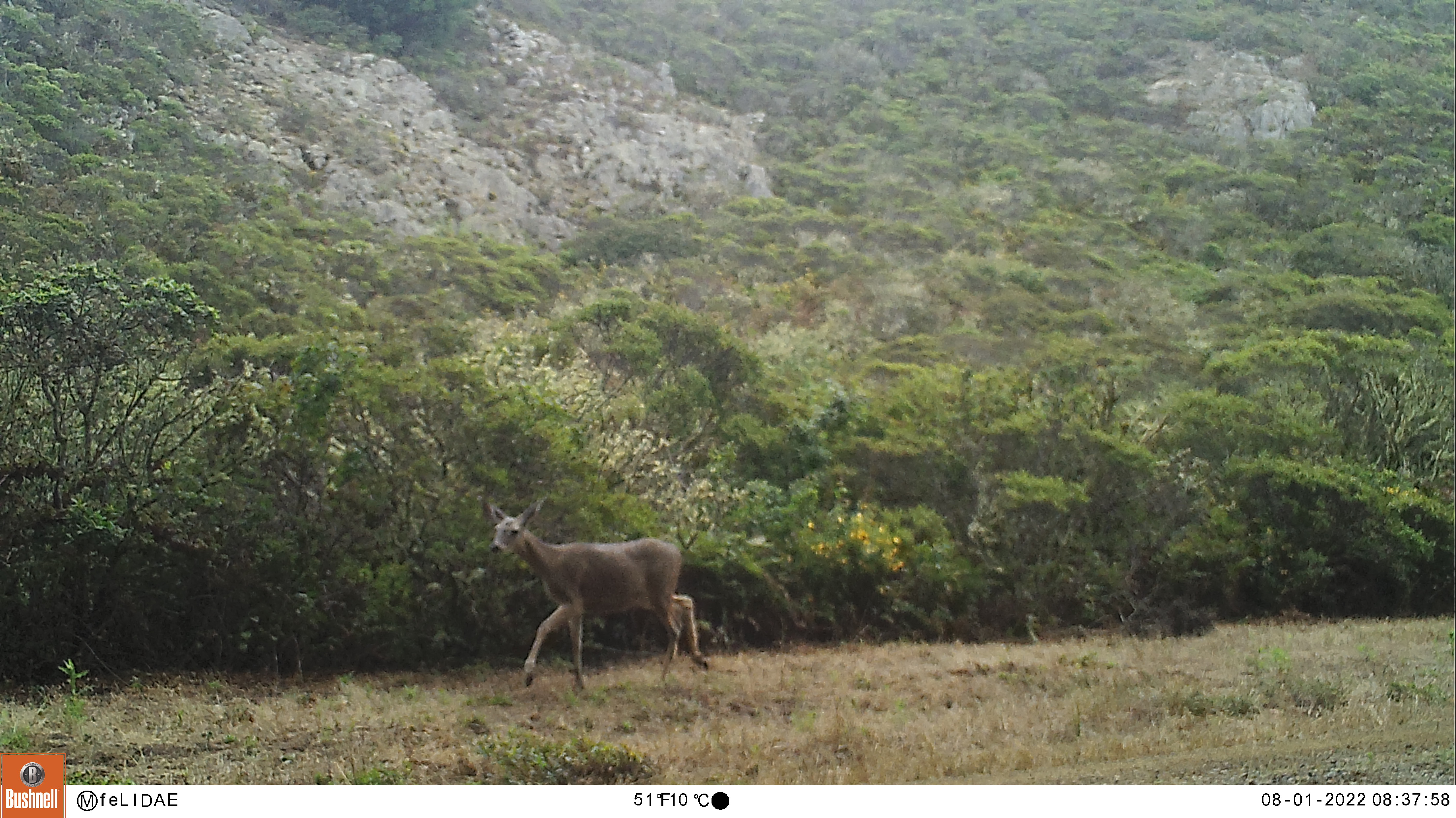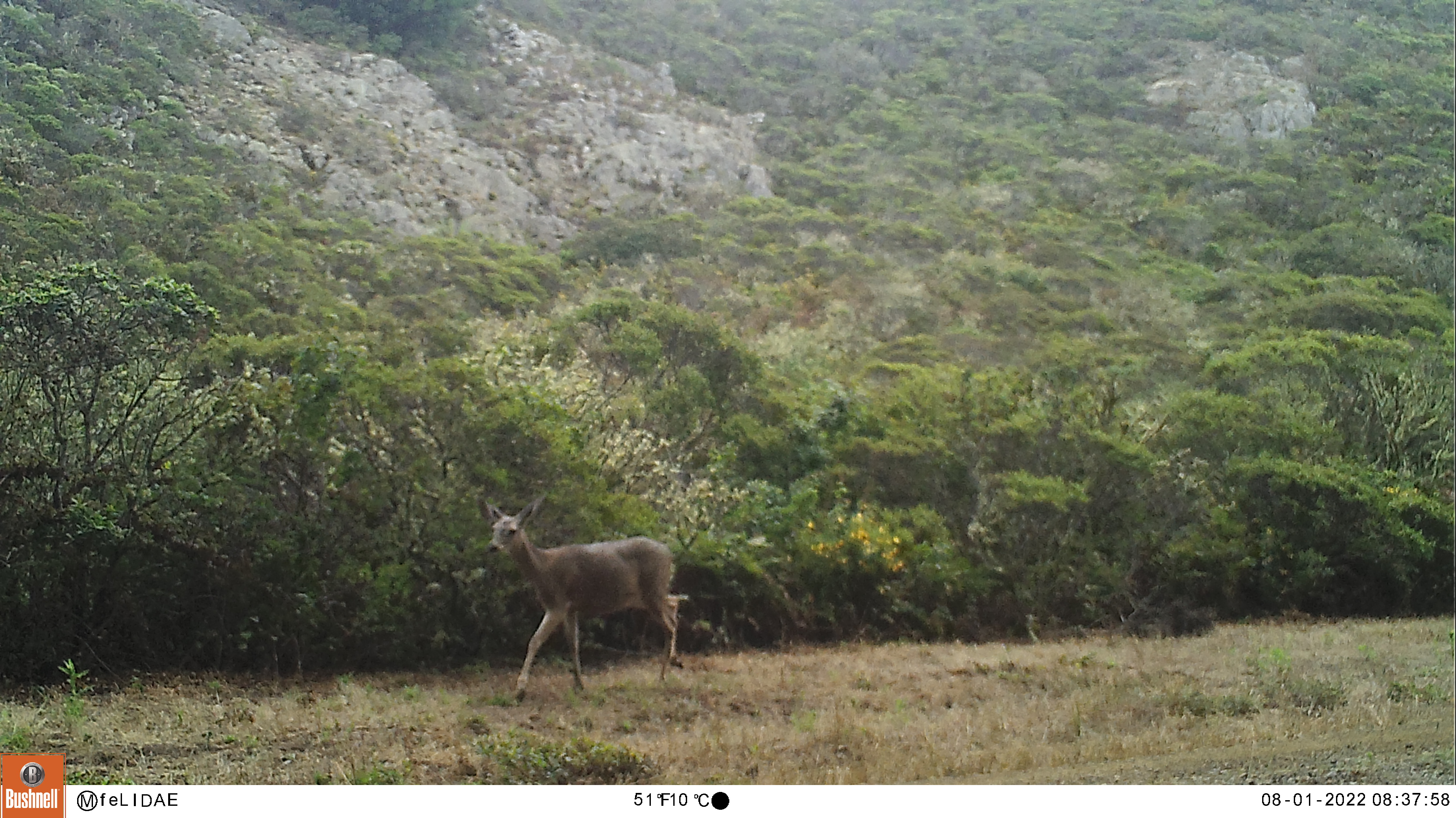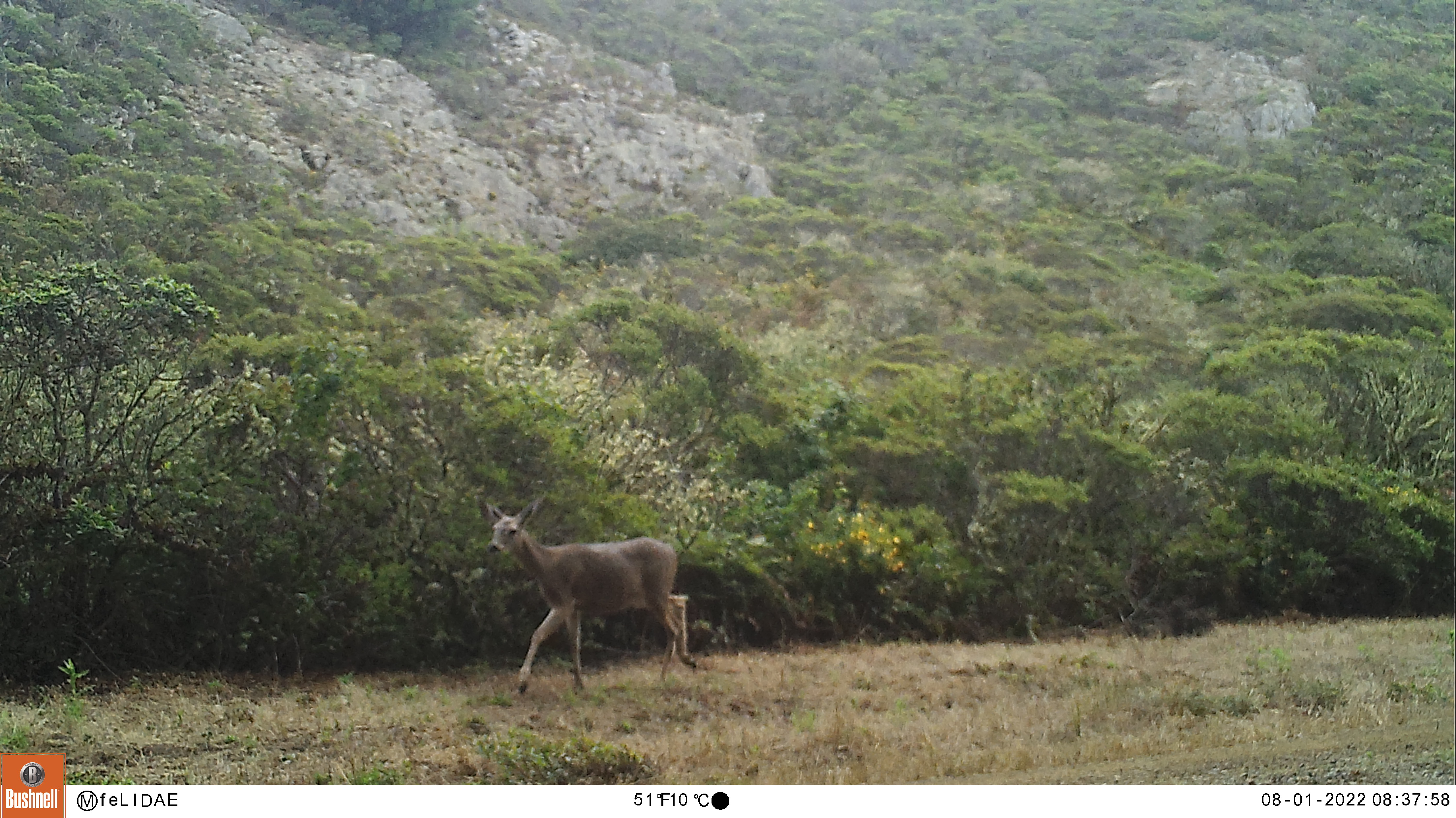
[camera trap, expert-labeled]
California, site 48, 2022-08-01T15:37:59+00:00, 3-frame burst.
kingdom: Animalia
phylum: Chordata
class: Mammalia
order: Artiodactyla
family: Cervidae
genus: Odocoileus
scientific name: Odocoileus hemionus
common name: mule deer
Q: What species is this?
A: Mule deer (Odocoileus hemionus).